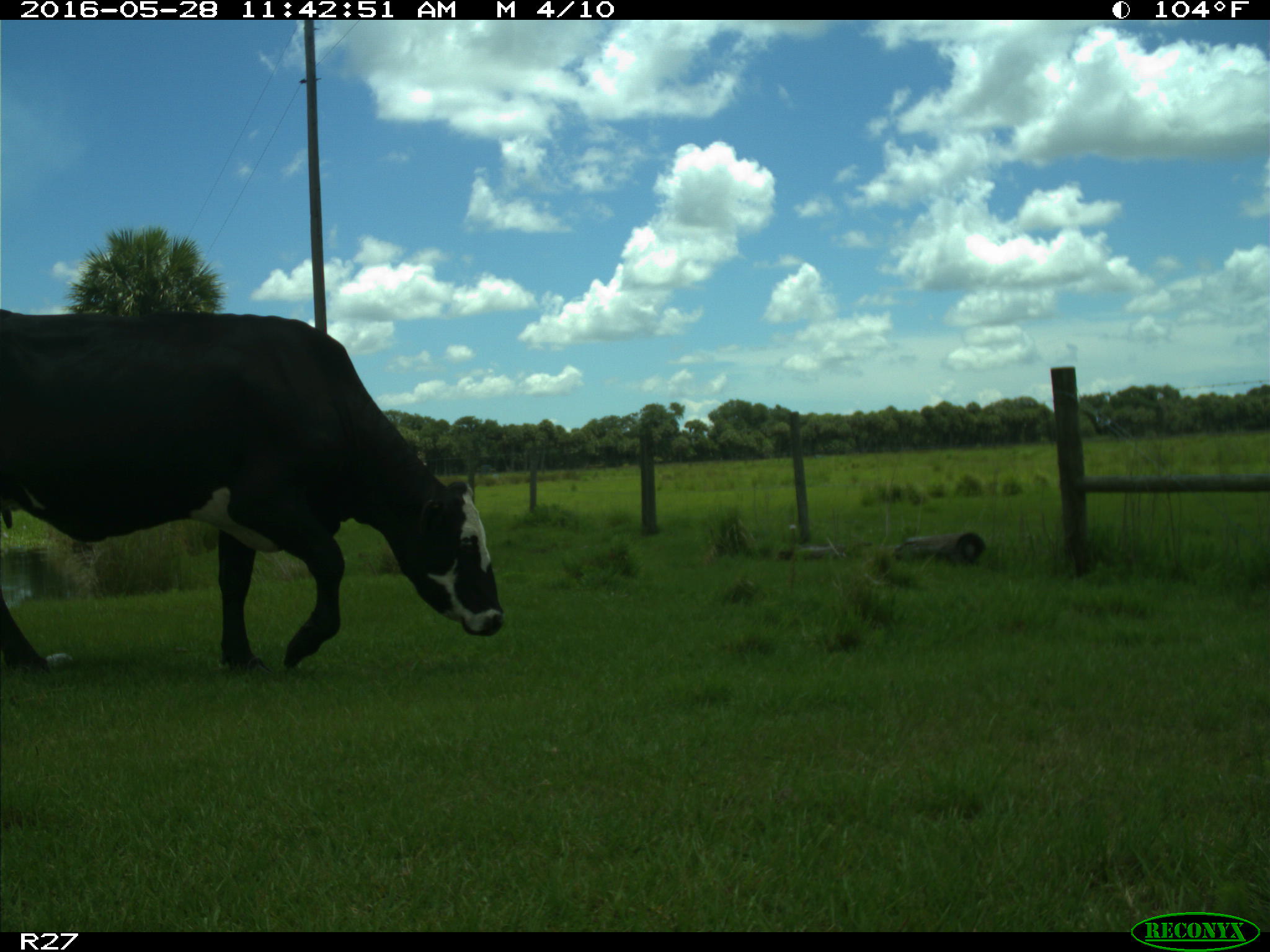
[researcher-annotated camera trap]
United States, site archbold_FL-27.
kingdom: Animalia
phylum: Chordata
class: Mammalia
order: Artiodactyla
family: Bovidae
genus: Bos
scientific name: Bos taurus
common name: domestic cow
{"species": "Bos taurus (domestic cow)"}